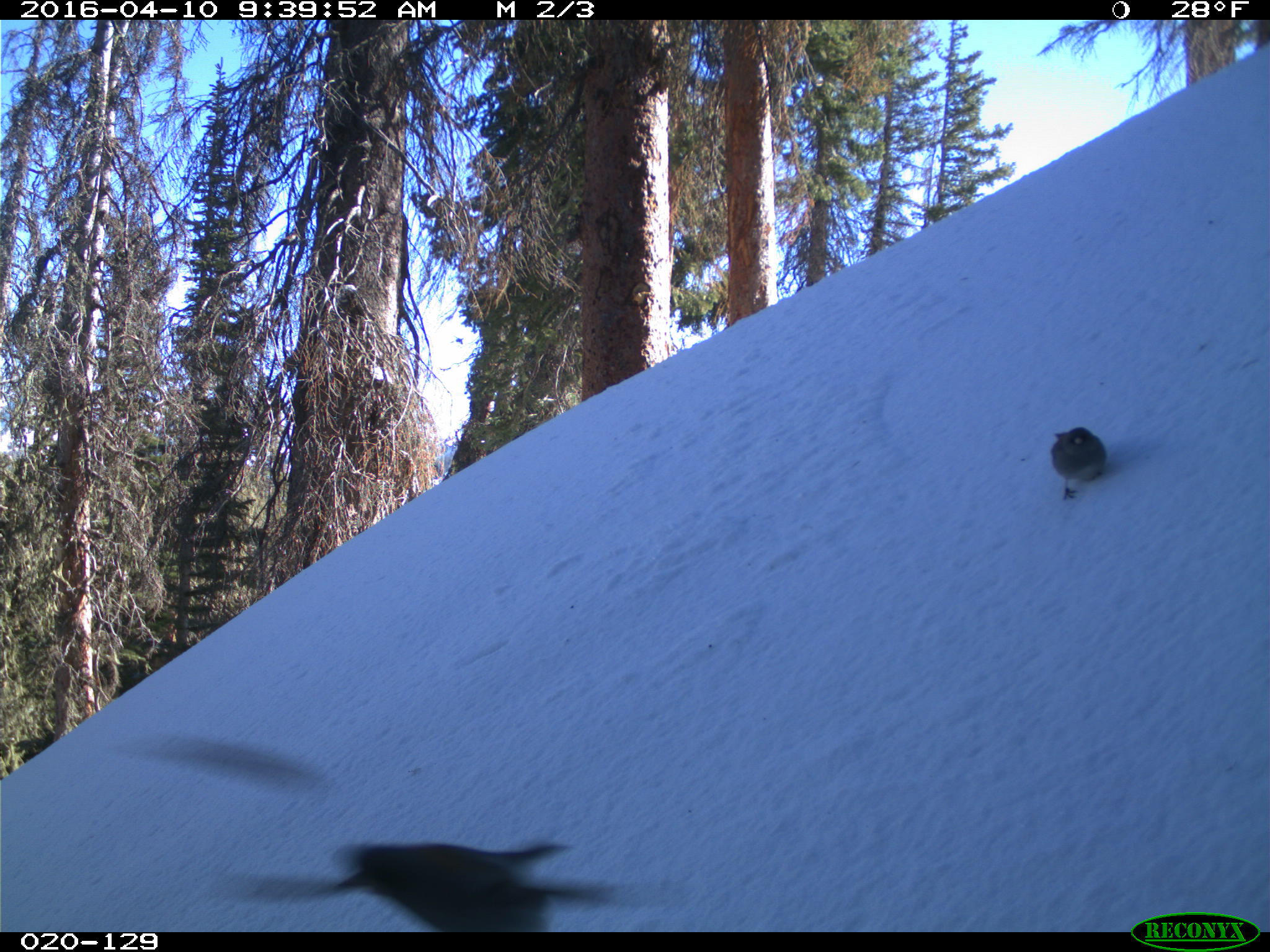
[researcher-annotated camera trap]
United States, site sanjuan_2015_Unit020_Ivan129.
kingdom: Animalia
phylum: Chordata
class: Aves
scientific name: Aves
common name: birds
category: unidentified bird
Unidentified bird (birds) (Aves).